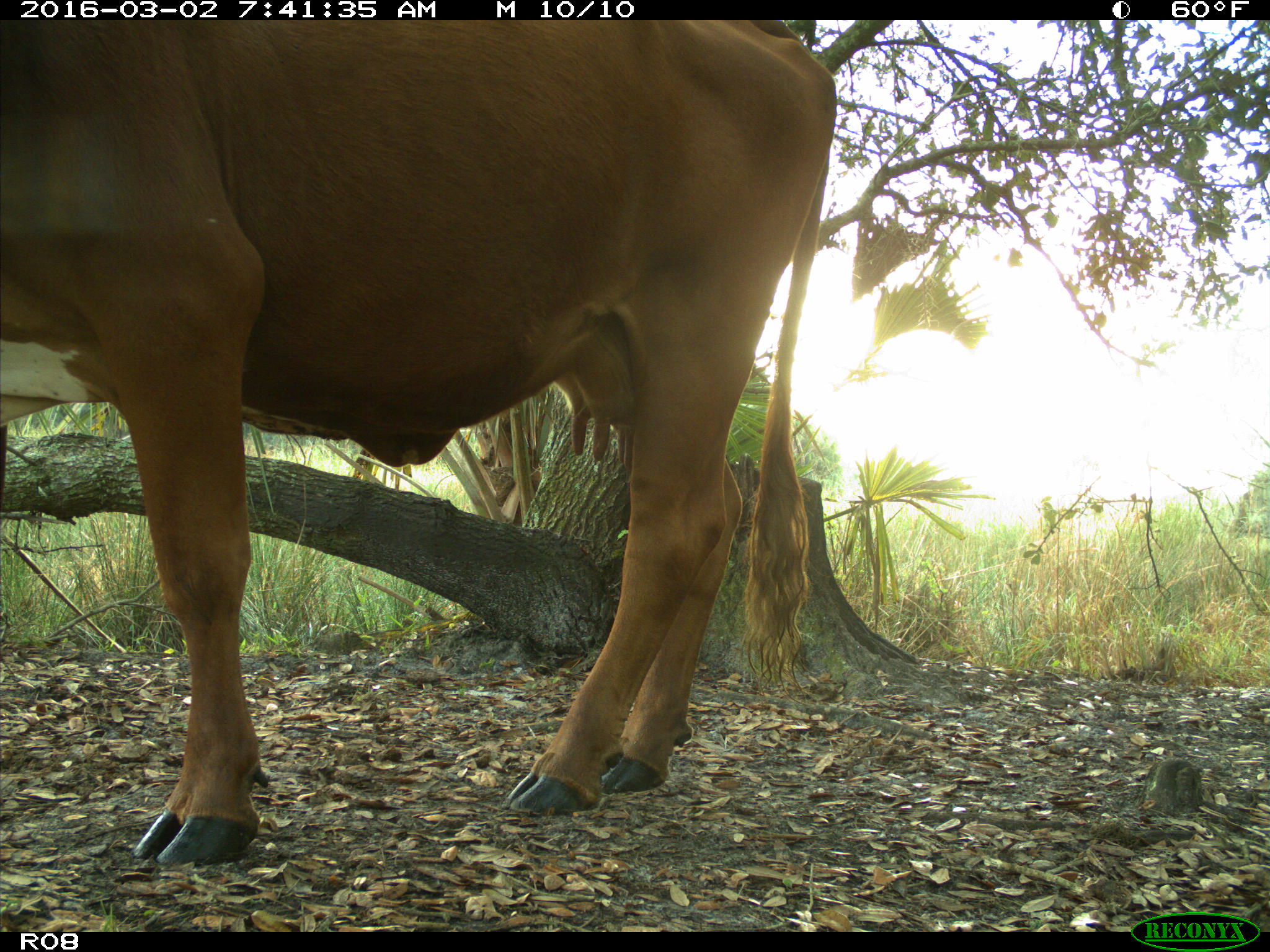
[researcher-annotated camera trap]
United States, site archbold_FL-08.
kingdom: Animalia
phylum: Chordata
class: Mammalia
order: Artiodactyla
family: Bovidae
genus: Bos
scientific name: Bos taurus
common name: domestic cow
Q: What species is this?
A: Bos taurus (domestic cow).